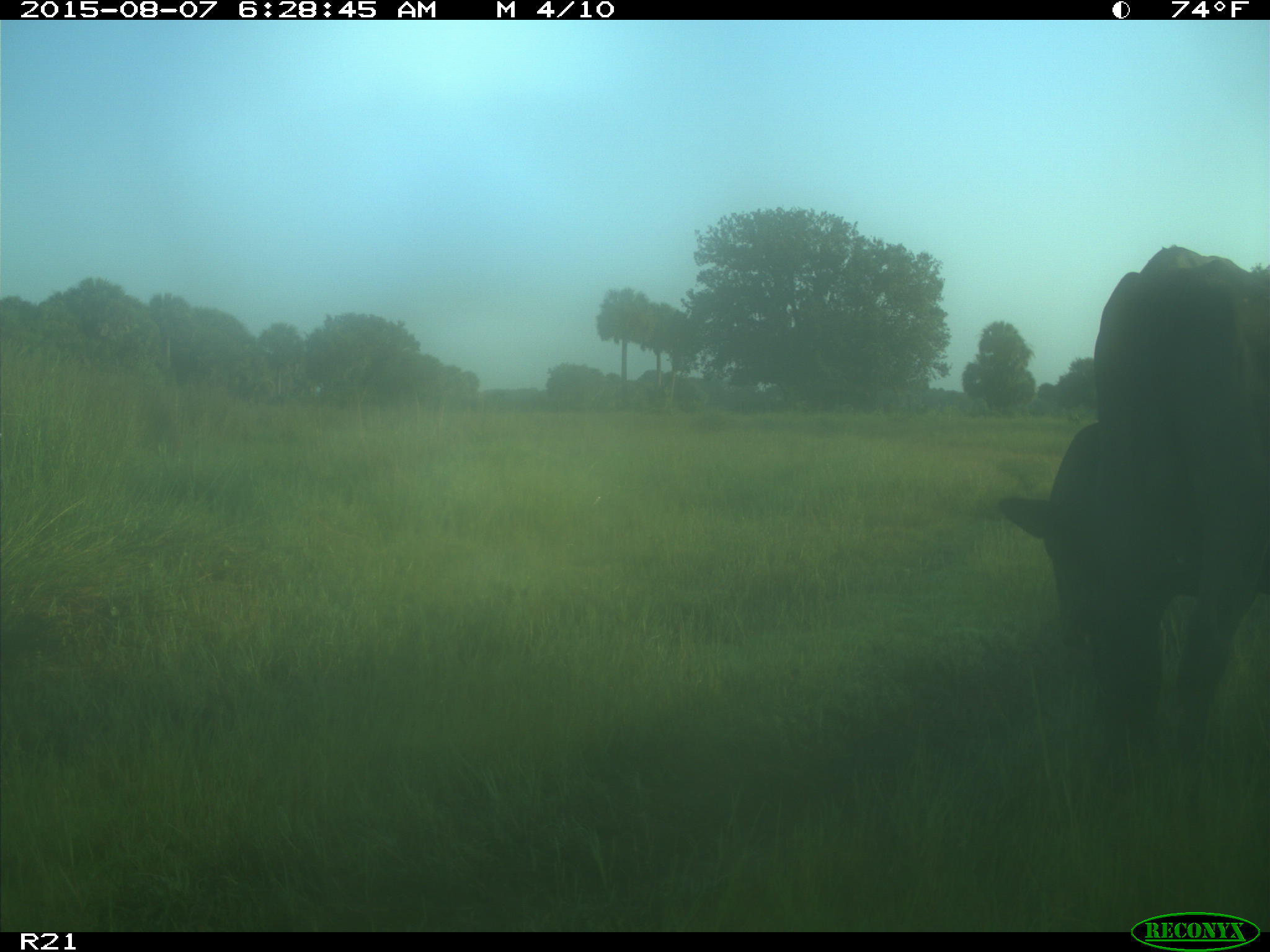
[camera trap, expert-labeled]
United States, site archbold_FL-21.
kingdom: Animalia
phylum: Chordata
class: Mammalia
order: Artiodactyla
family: Bovidae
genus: Bos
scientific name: Bos taurus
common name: domestic cow